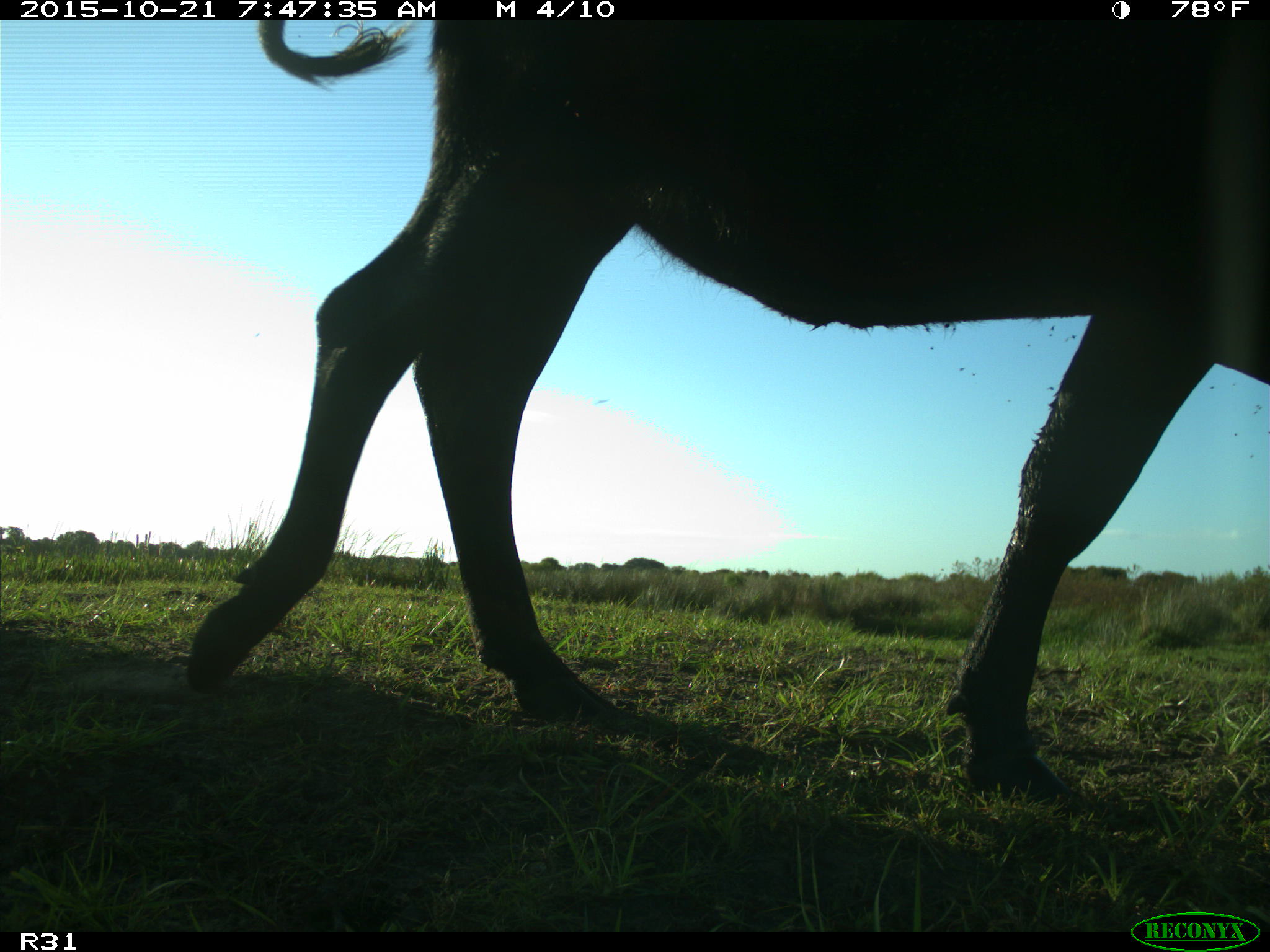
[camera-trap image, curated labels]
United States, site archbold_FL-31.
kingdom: Animalia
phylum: Chordata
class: Mammalia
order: Artiodactyla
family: Bovidae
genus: Bos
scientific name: Bos taurus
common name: domestic cow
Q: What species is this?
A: Bos taurus (domestic cow).